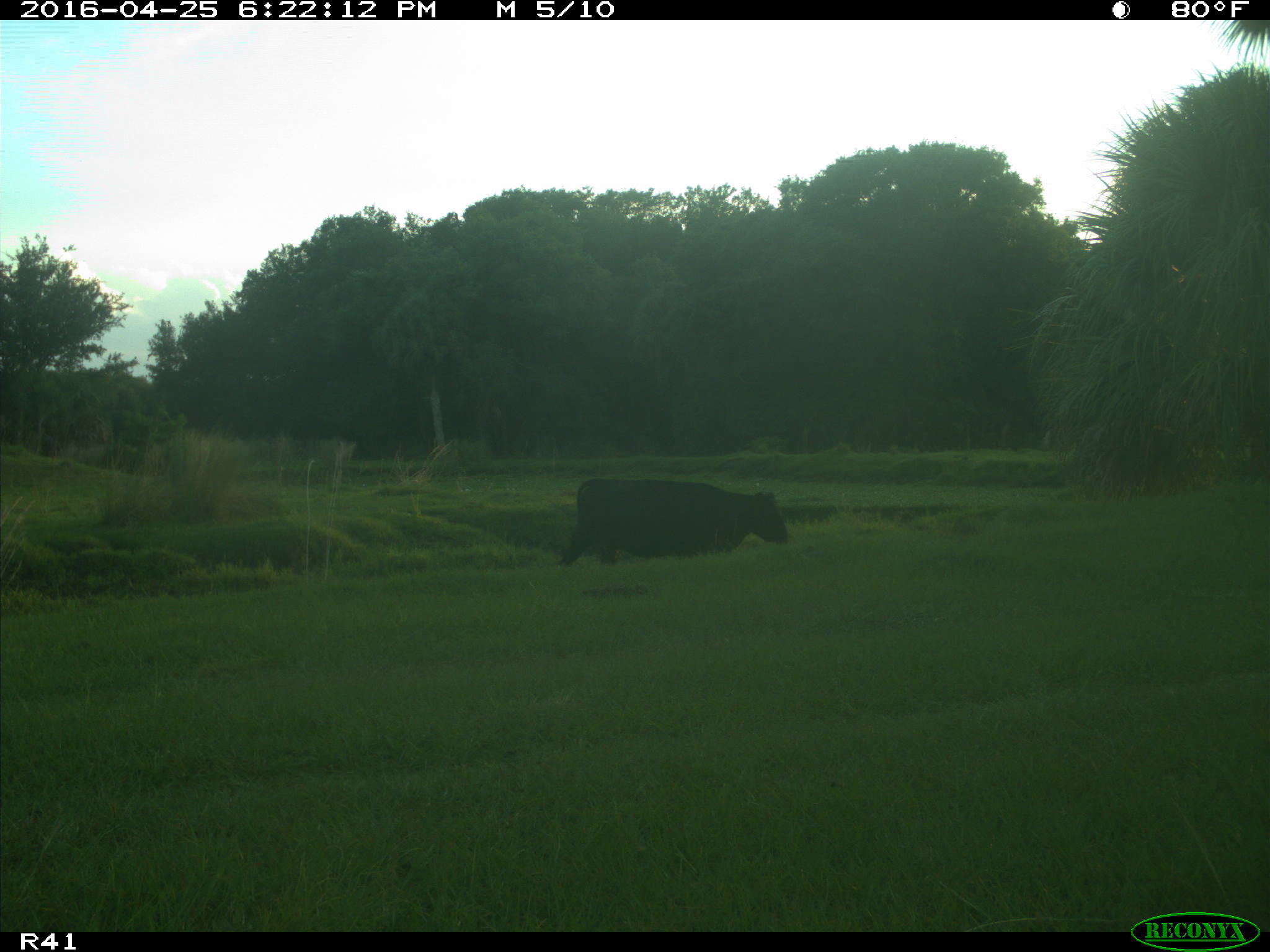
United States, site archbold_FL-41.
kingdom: Animalia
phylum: Chordata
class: Mammalia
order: Artiodactyla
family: Bovidae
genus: Bos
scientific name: Bos taurus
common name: domestic cow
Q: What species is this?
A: Bos taurus (domestic cow).